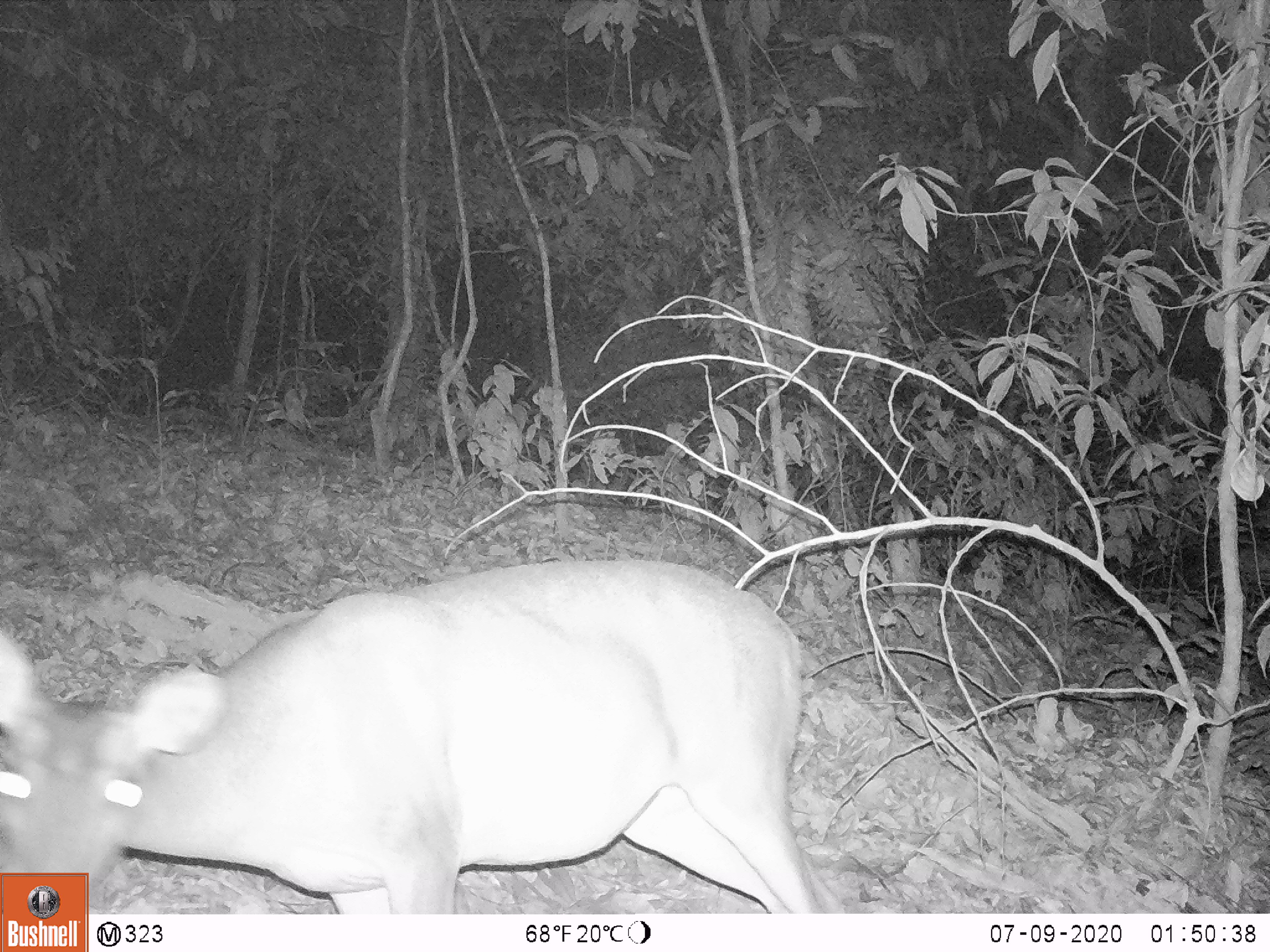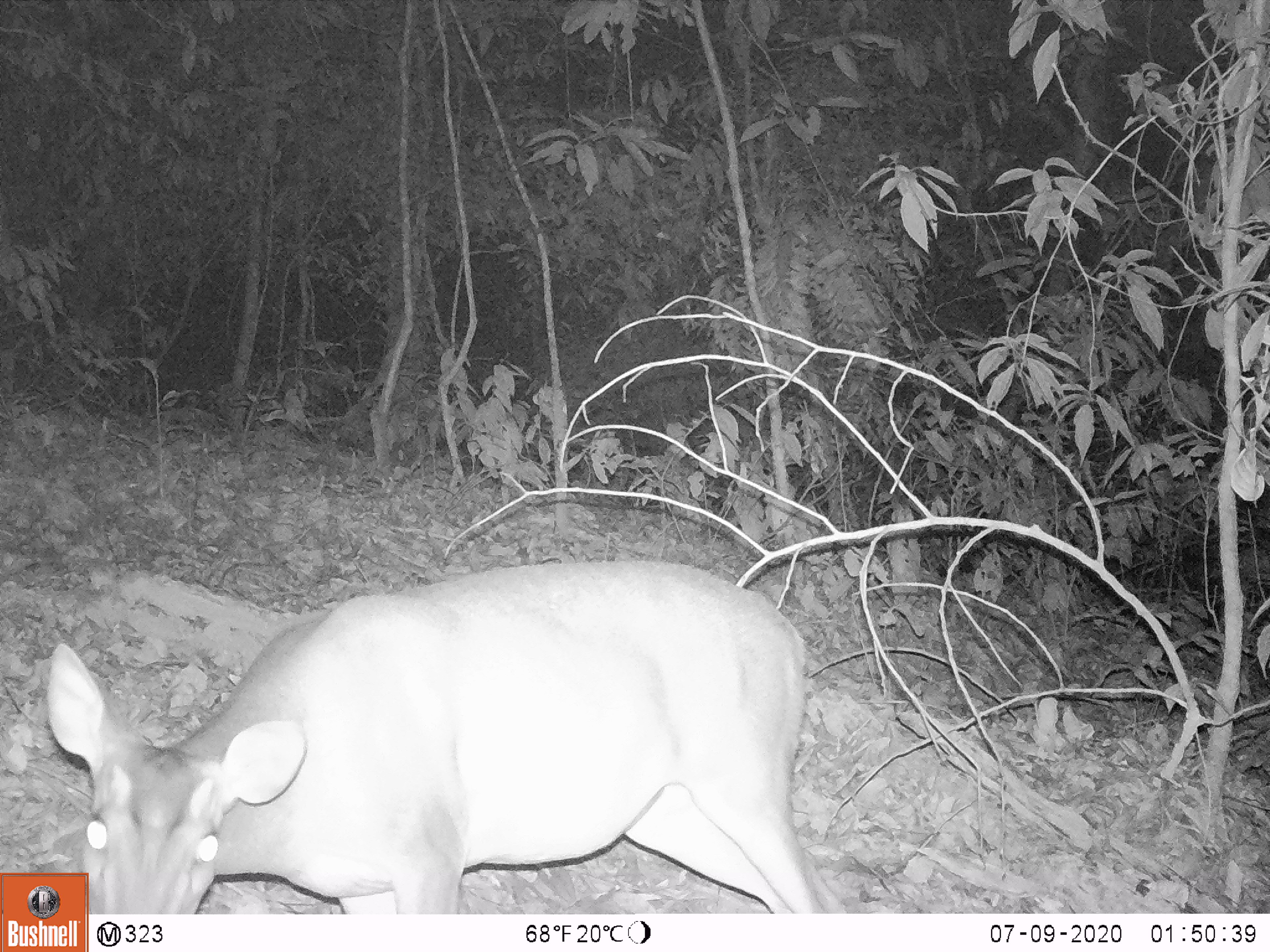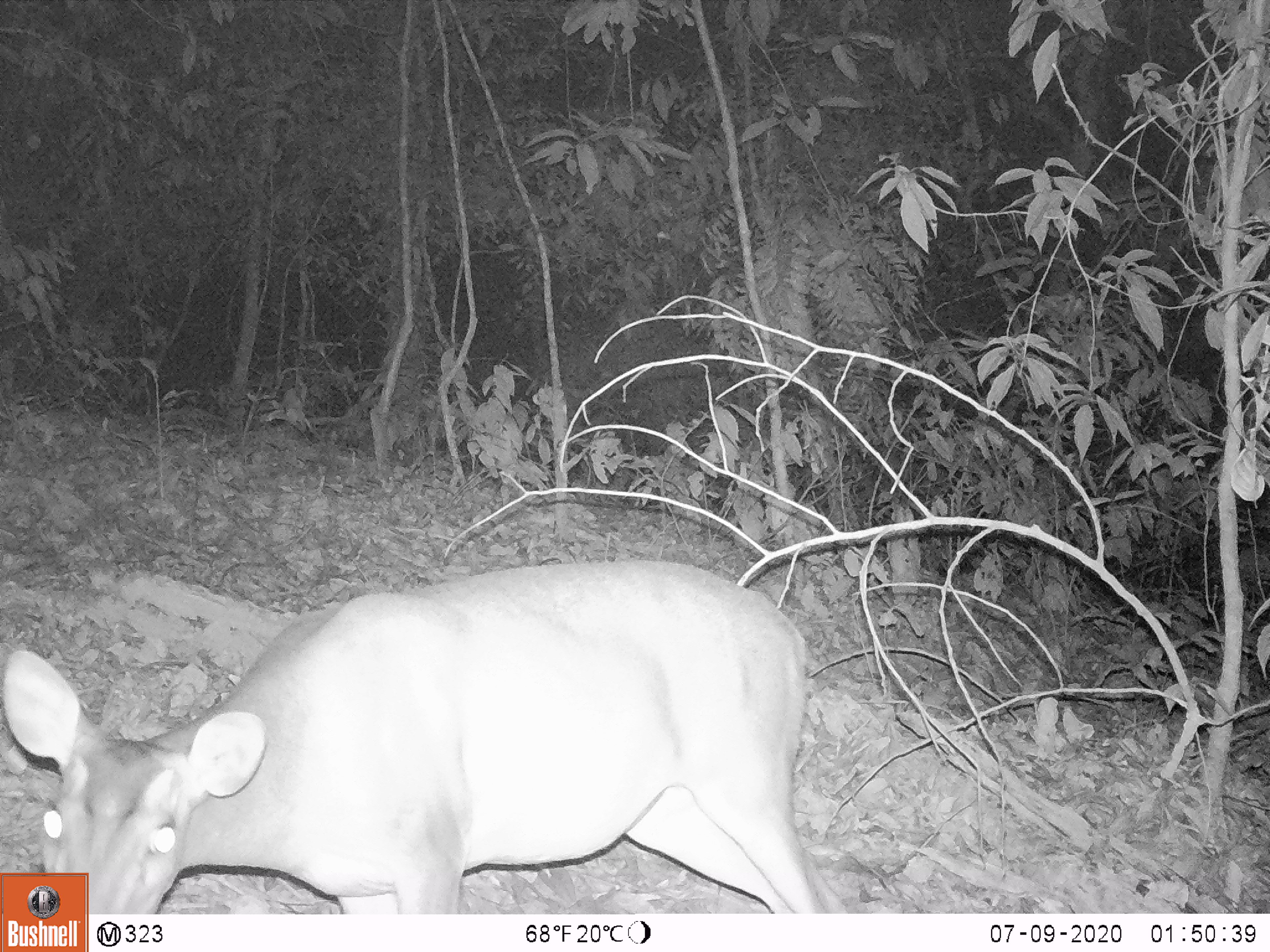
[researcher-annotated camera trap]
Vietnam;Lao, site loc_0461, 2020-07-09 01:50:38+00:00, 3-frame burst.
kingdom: Animalia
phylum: Chordata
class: Mammalia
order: Artiodactyla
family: Cervidae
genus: Muntiacus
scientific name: Muntiacus vuquangensis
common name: large-antlered muntjac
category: large antlered muntjac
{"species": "large antlered muntjac (large-antlered muntjac) (Muntiacus vuquangensis)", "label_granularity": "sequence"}